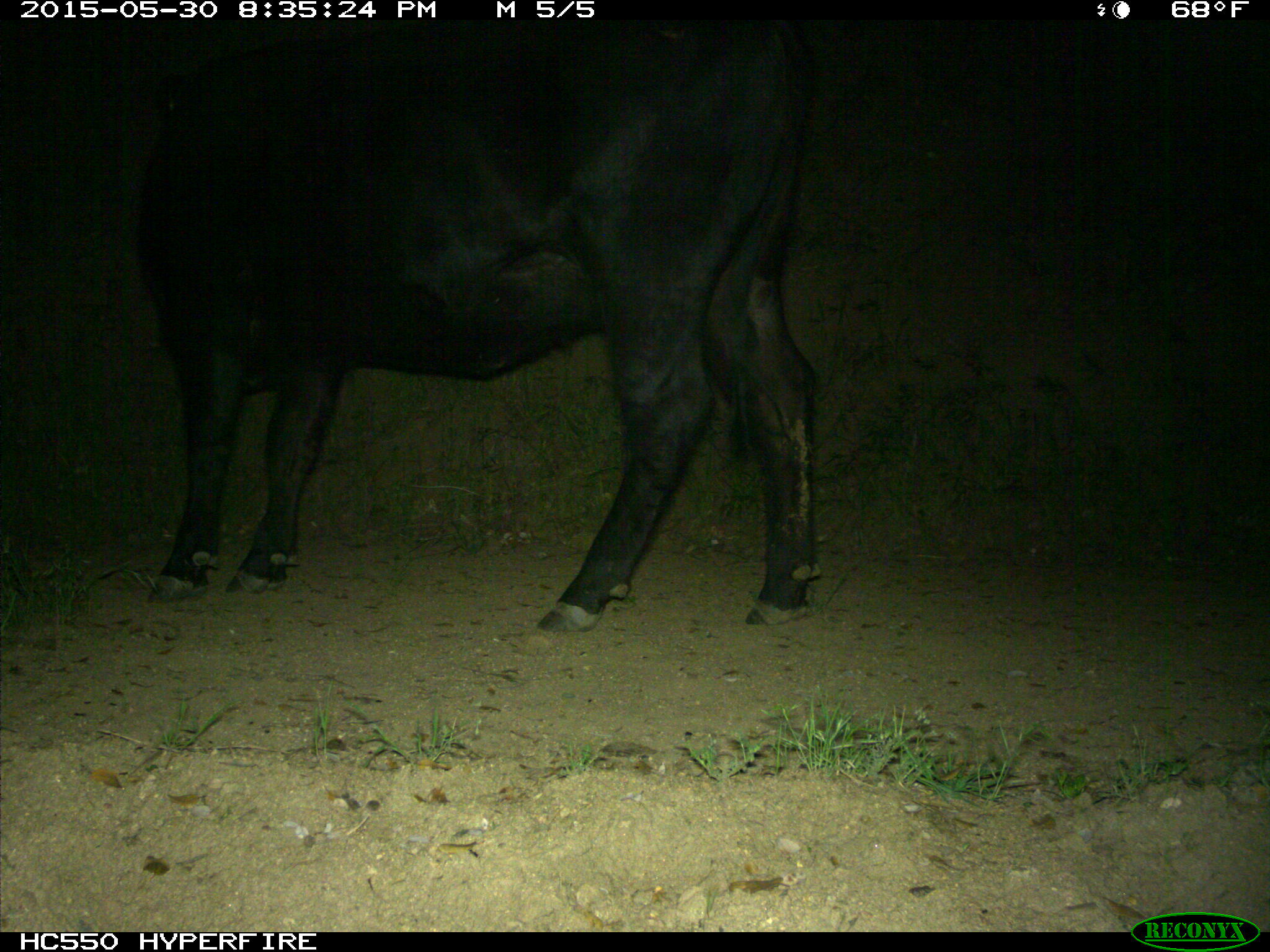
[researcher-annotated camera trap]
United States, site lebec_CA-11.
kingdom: Animalia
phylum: Chordata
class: Mammalia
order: Artiodactyla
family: Bovidae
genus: Bos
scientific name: Bos taurus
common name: domestic cow